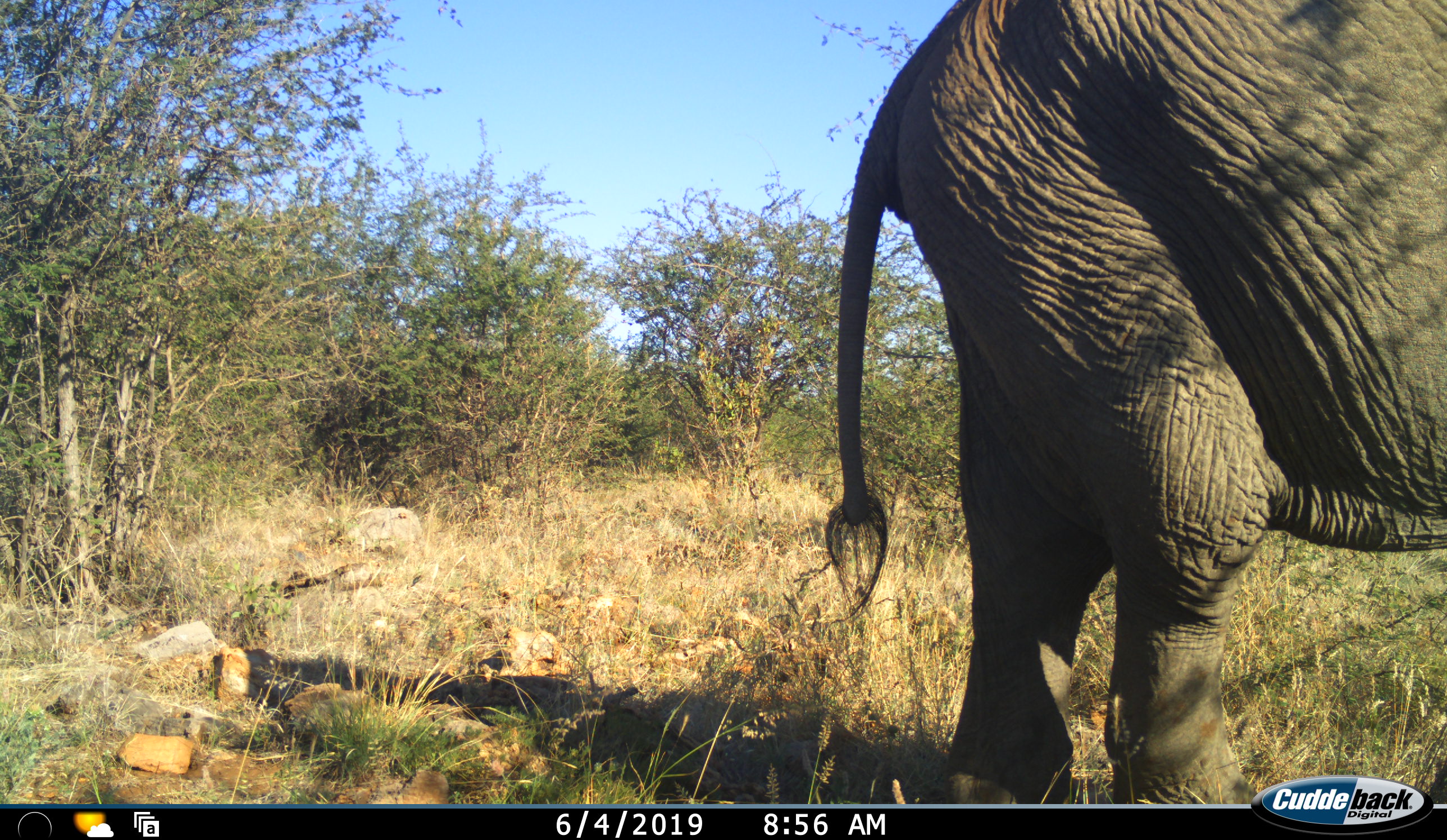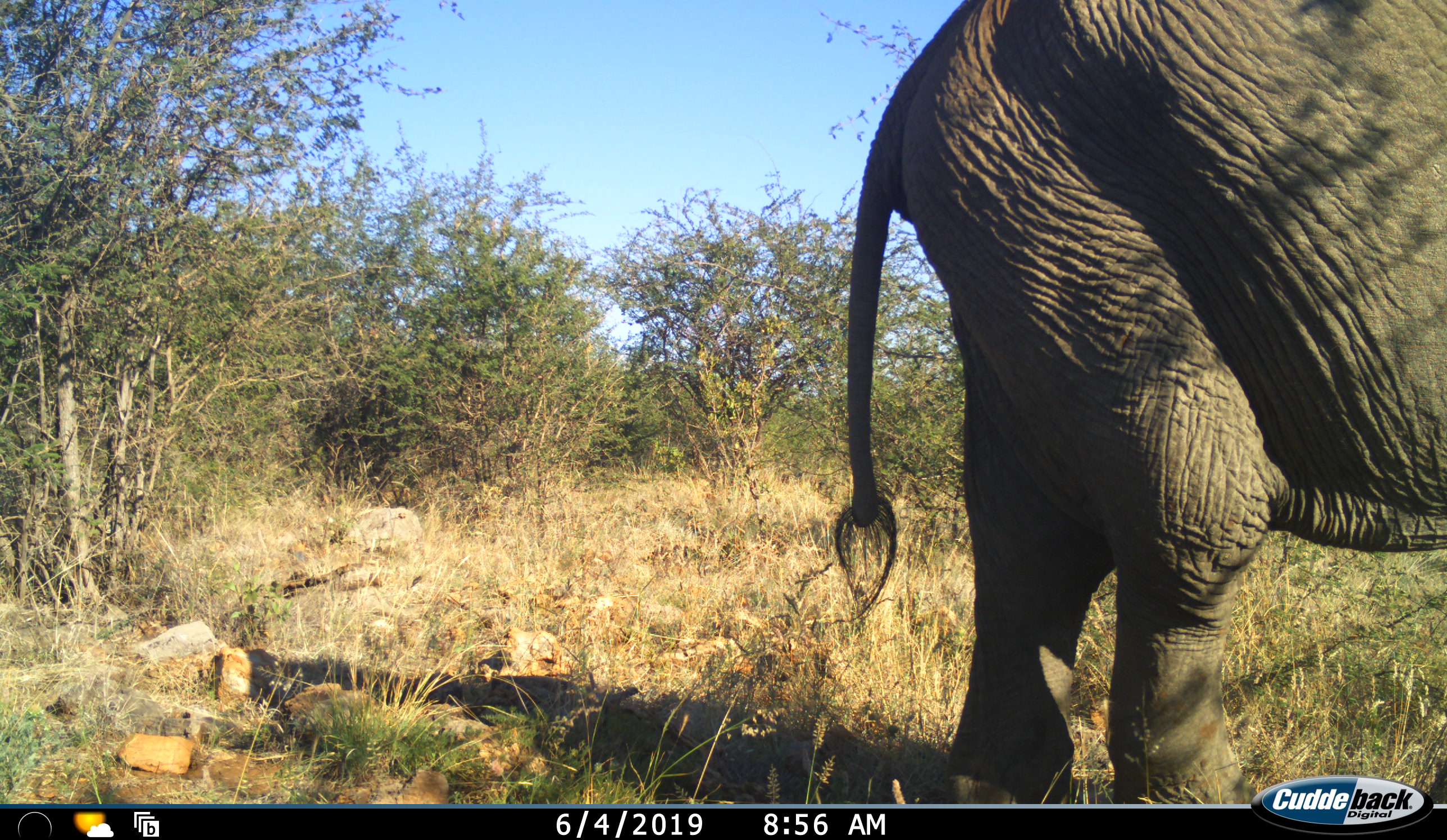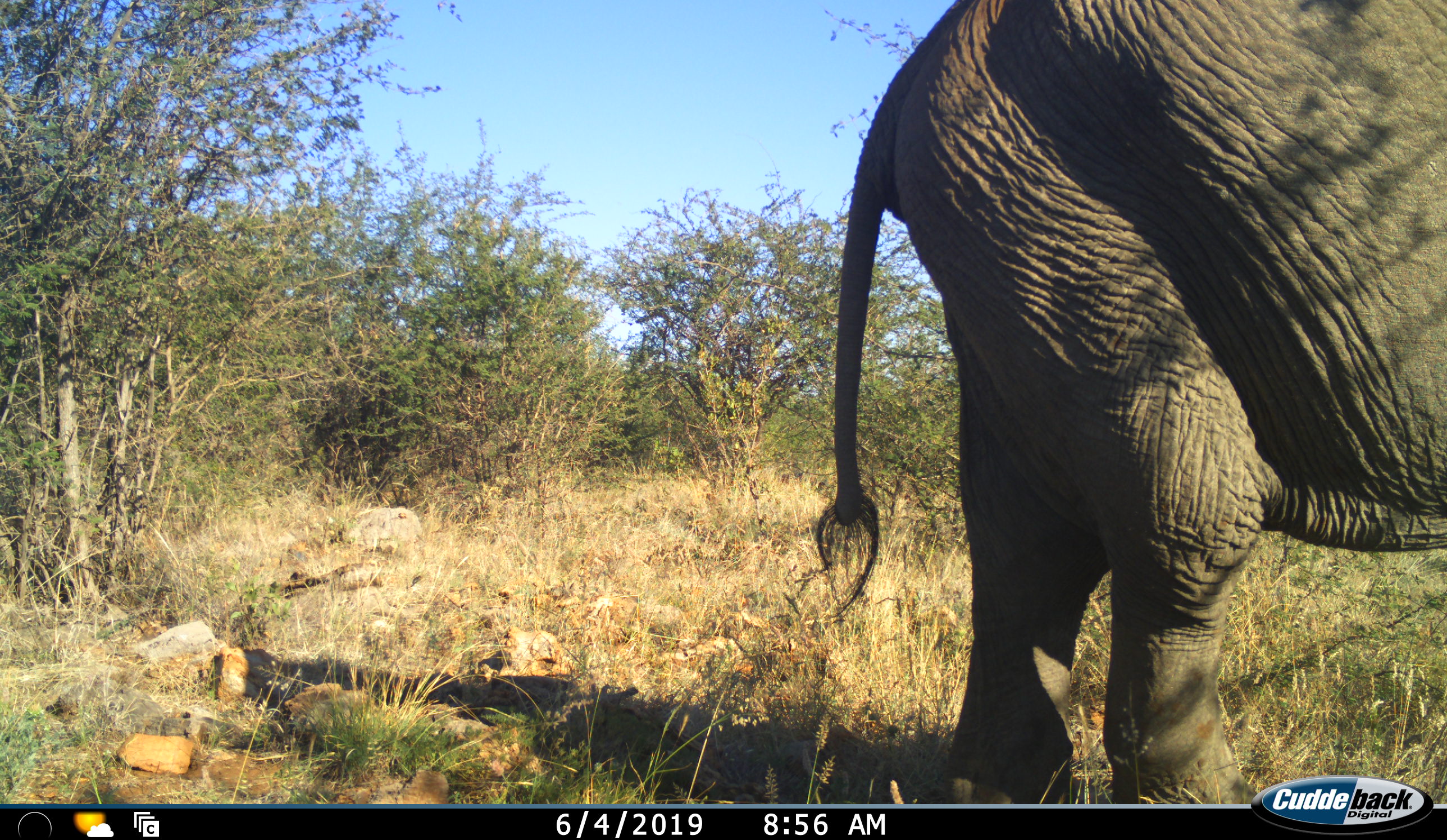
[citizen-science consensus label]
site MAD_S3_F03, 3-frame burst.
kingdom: Animalia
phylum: Chordata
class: Mammalia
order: Proboscidea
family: Elephantidae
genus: Loxodonta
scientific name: Loxodonta africana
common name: african bush elephant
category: elephant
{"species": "elephant (african bush elephant) (Loxodonta africana)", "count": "1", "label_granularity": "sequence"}